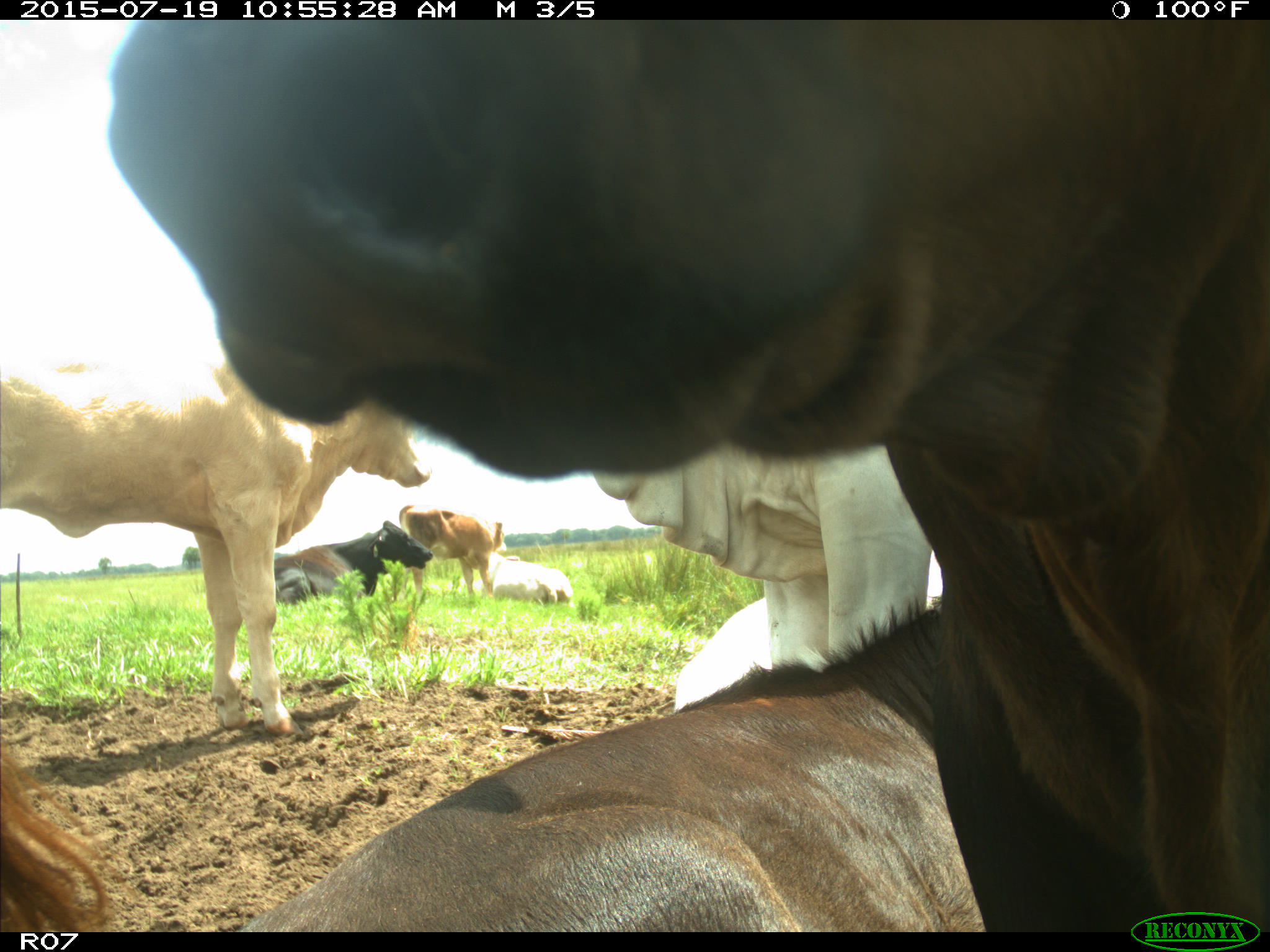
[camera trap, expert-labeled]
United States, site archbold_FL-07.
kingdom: Animalia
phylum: Chordata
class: Mammalia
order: Artiodactyla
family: Bovidae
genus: Bos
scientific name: Bos taurus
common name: domestic cow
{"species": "Bos taurus (domestic cow)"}